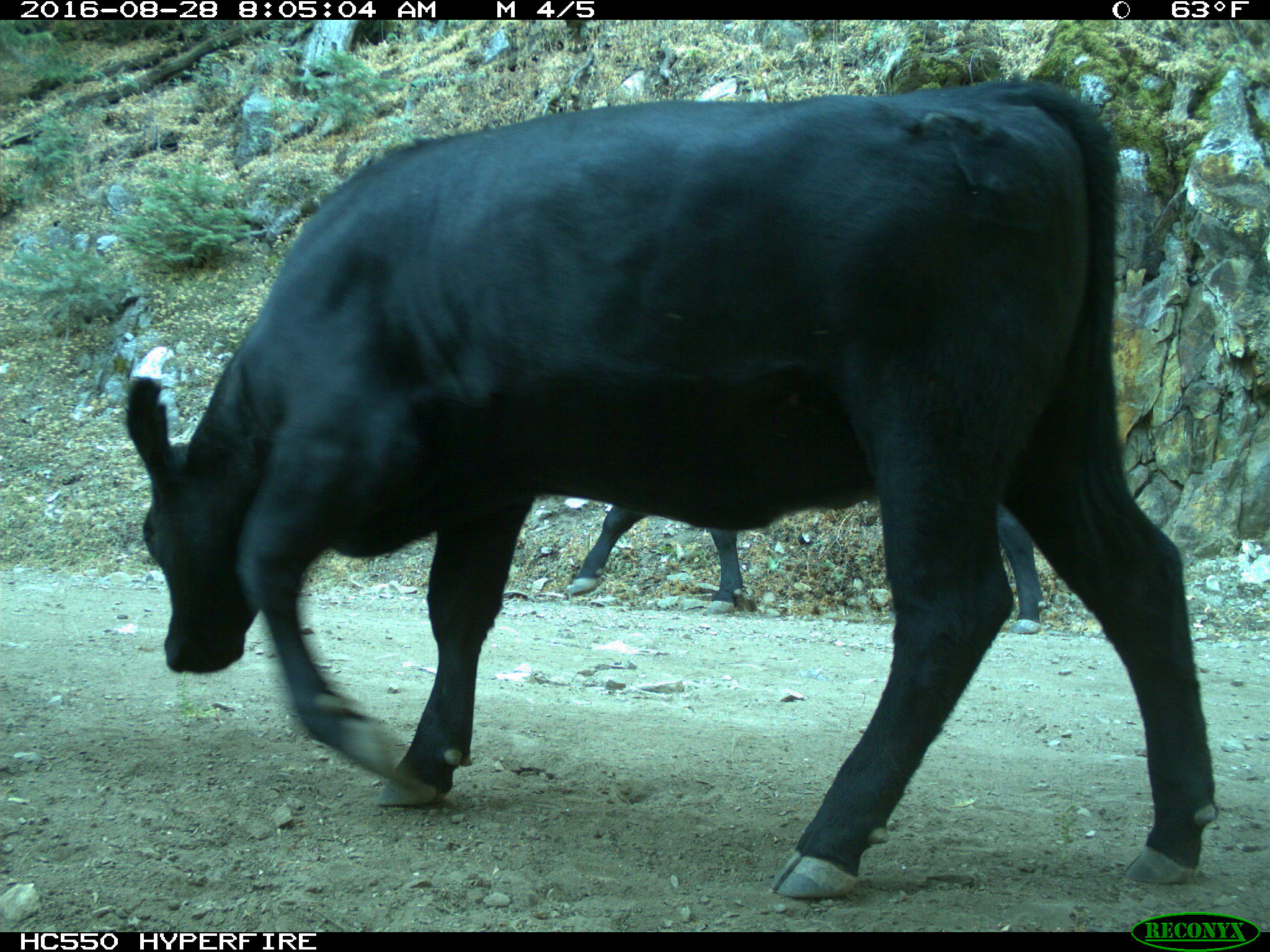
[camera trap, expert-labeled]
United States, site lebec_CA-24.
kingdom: Animalia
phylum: Chordata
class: Mammalia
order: Artiodactyla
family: Bovidae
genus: Bos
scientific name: Bos taurus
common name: domestic cow